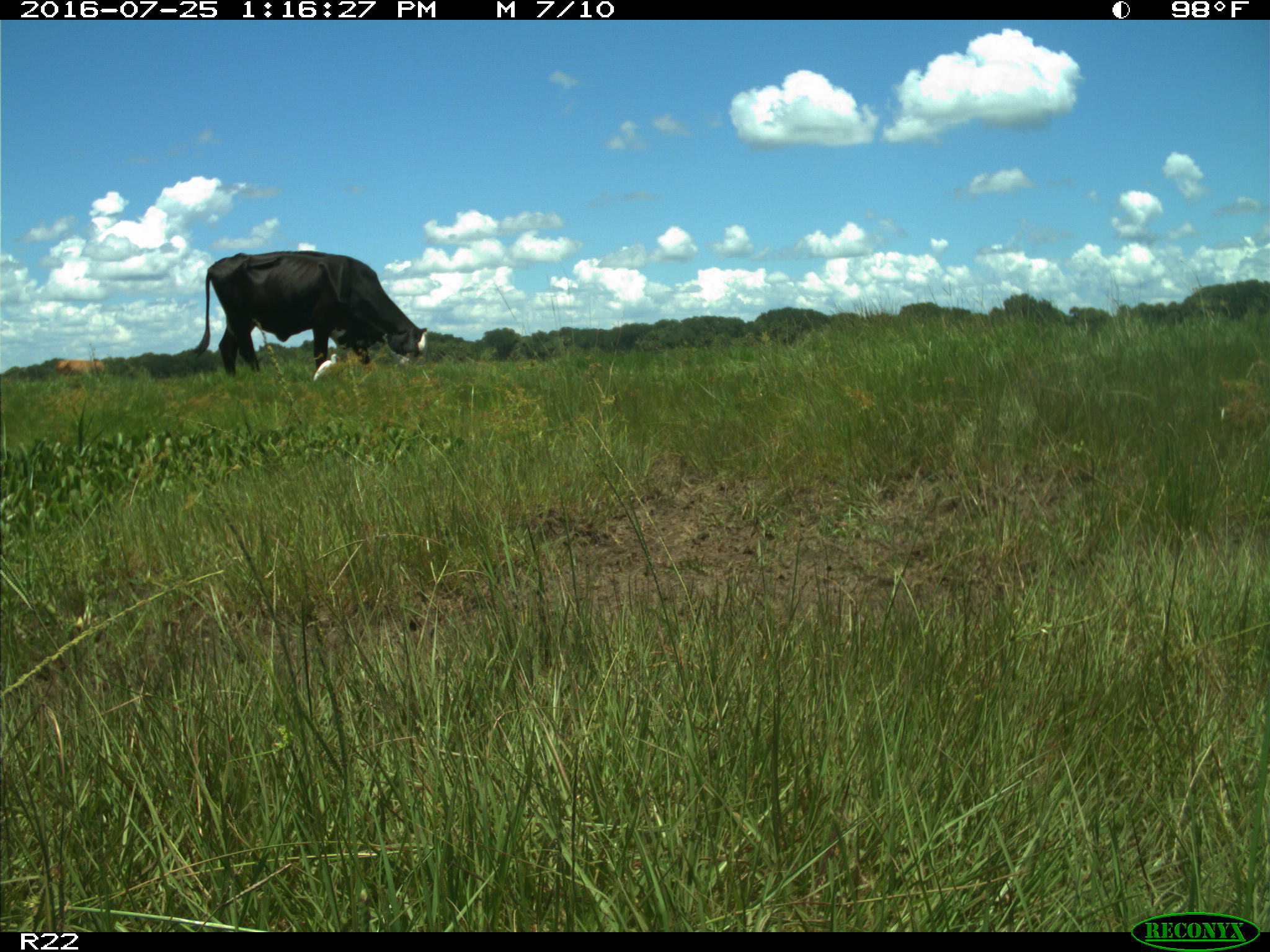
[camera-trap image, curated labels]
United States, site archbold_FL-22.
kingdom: Animalia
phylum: Chordata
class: Mammalia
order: Artiodactyla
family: Bovidae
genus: Bos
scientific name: Bos taurus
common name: domestic cow